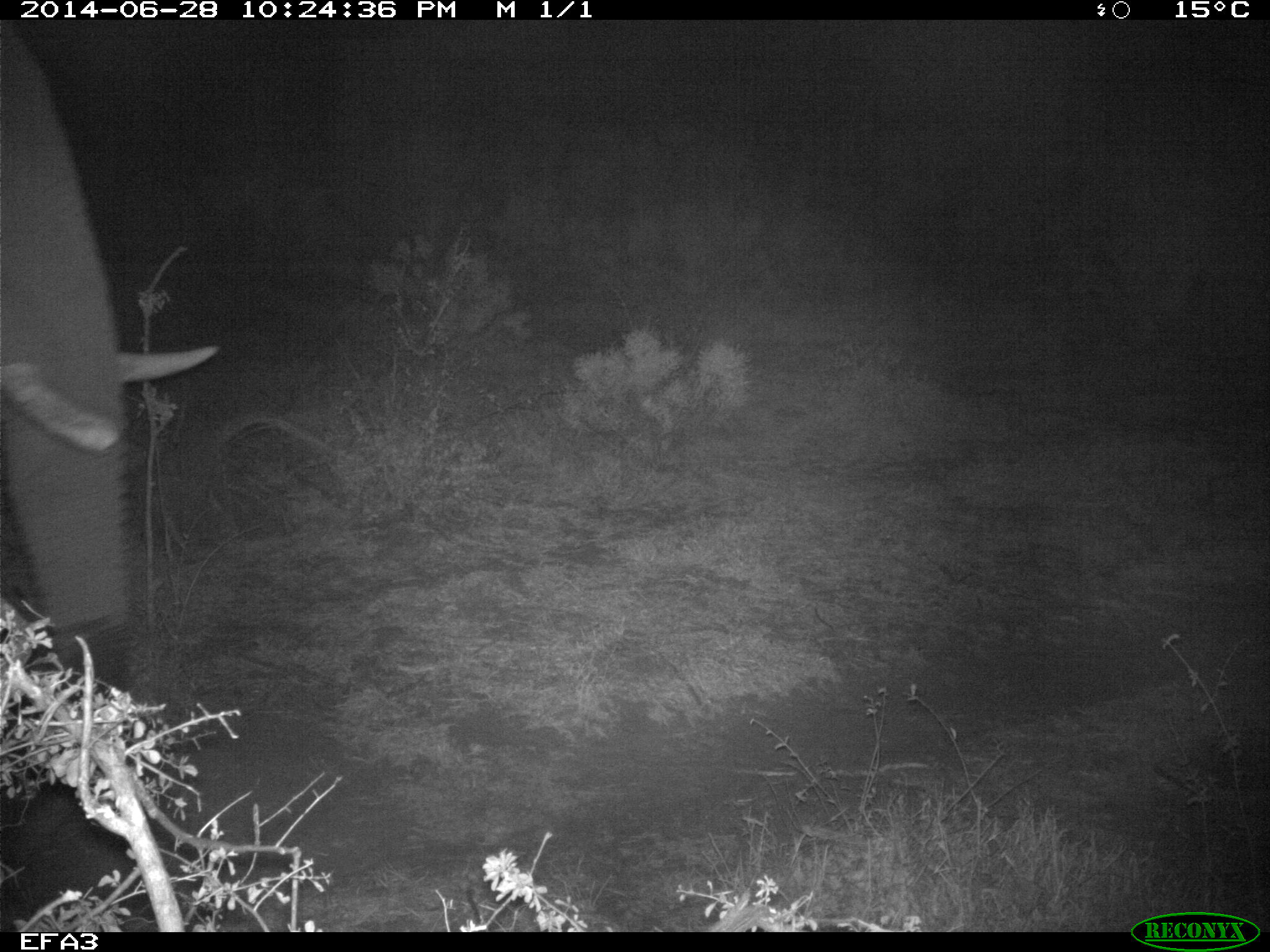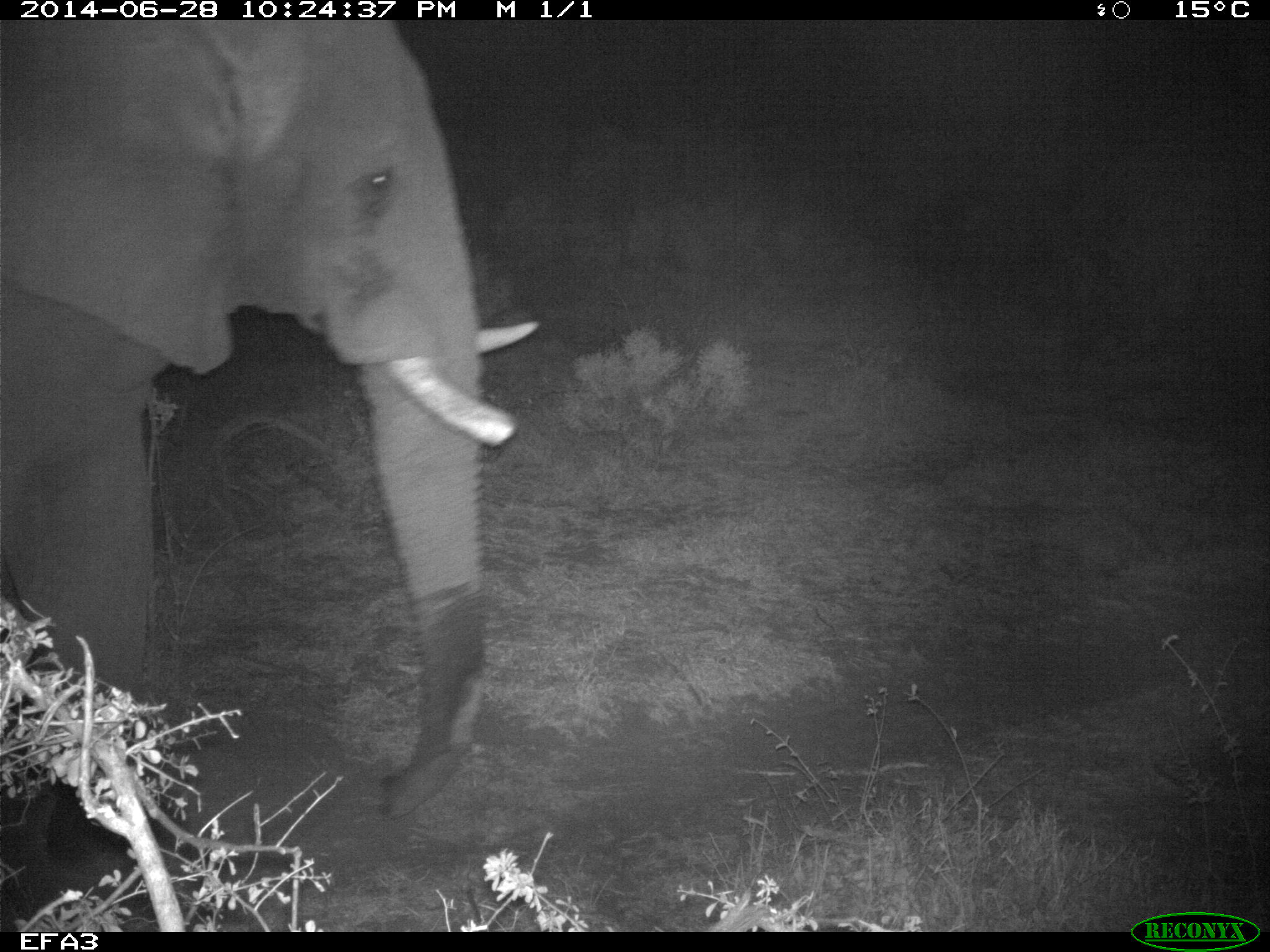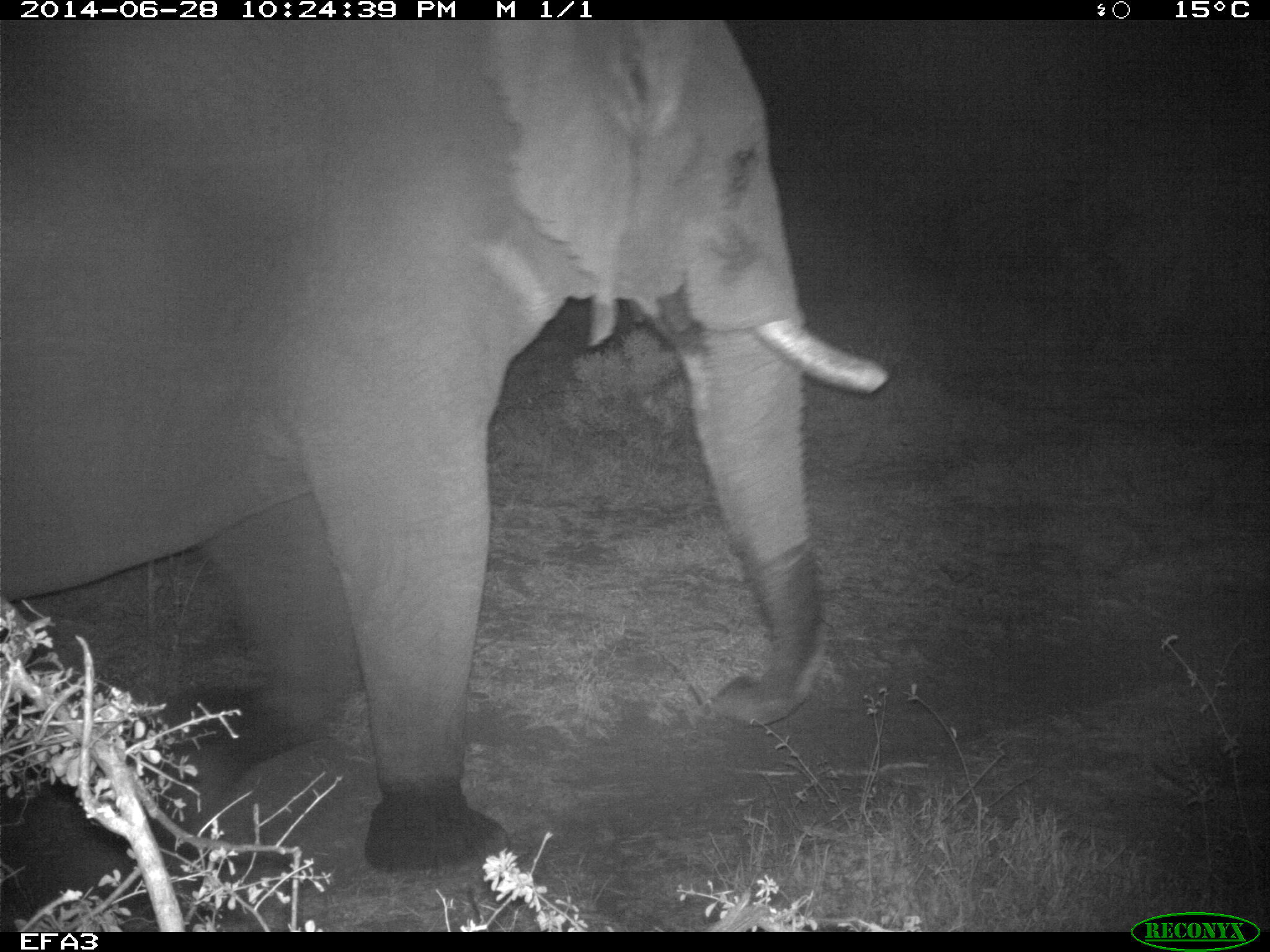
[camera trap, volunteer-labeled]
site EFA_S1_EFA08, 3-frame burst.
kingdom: Animalia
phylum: Chordata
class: Mammalia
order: Proboscidea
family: Elephantidae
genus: Loxodonta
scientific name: Loxodonta africana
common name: african bush elephant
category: elephant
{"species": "elephant (african bush elephant) (Loxodonta africana)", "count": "1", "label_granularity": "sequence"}